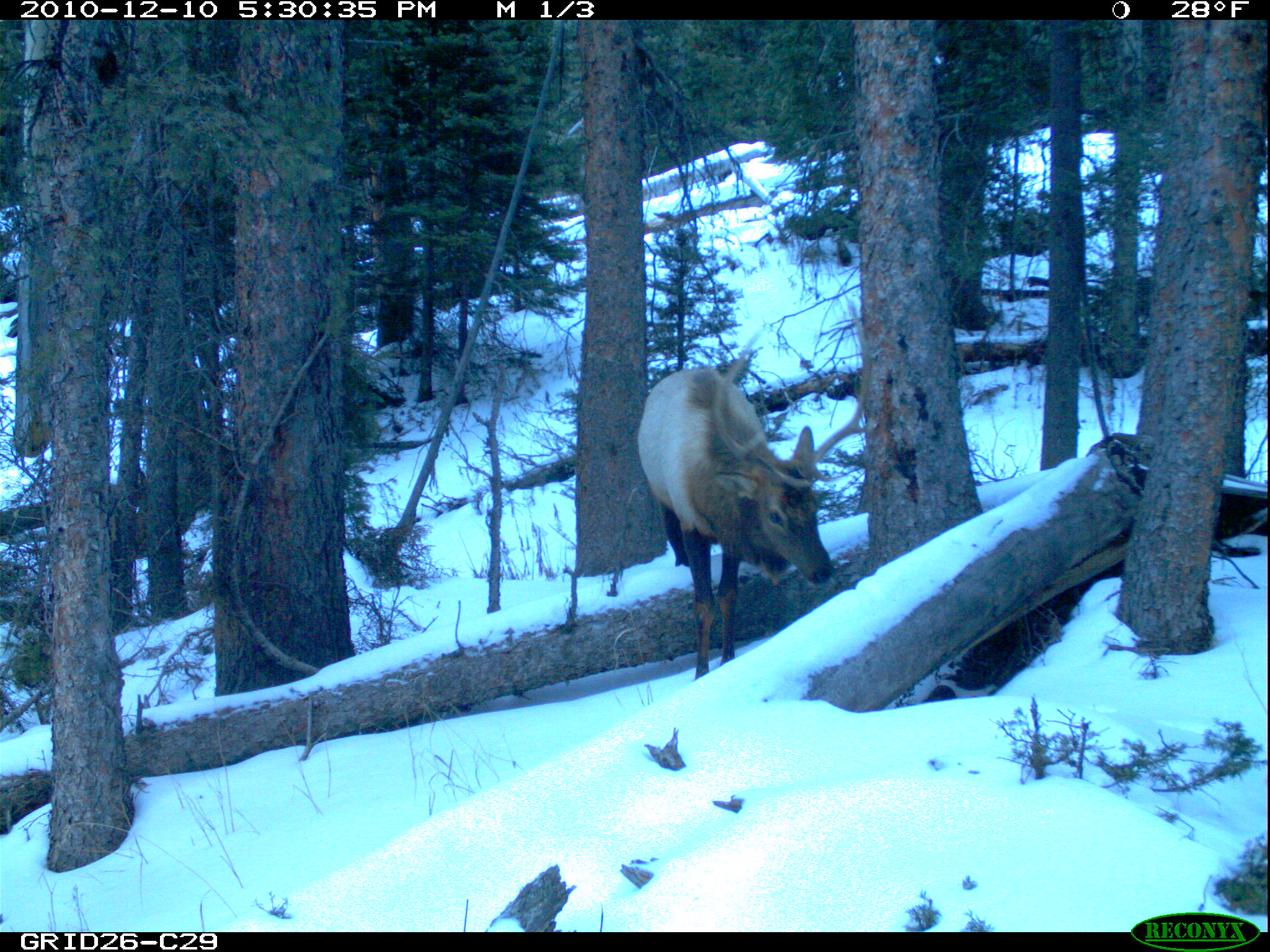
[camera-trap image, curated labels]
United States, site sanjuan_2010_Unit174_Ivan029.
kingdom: Animalia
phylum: Chordata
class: Mammalia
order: Artiodactyla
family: Cervidae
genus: Cervus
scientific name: Cervus elaphus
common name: red deer